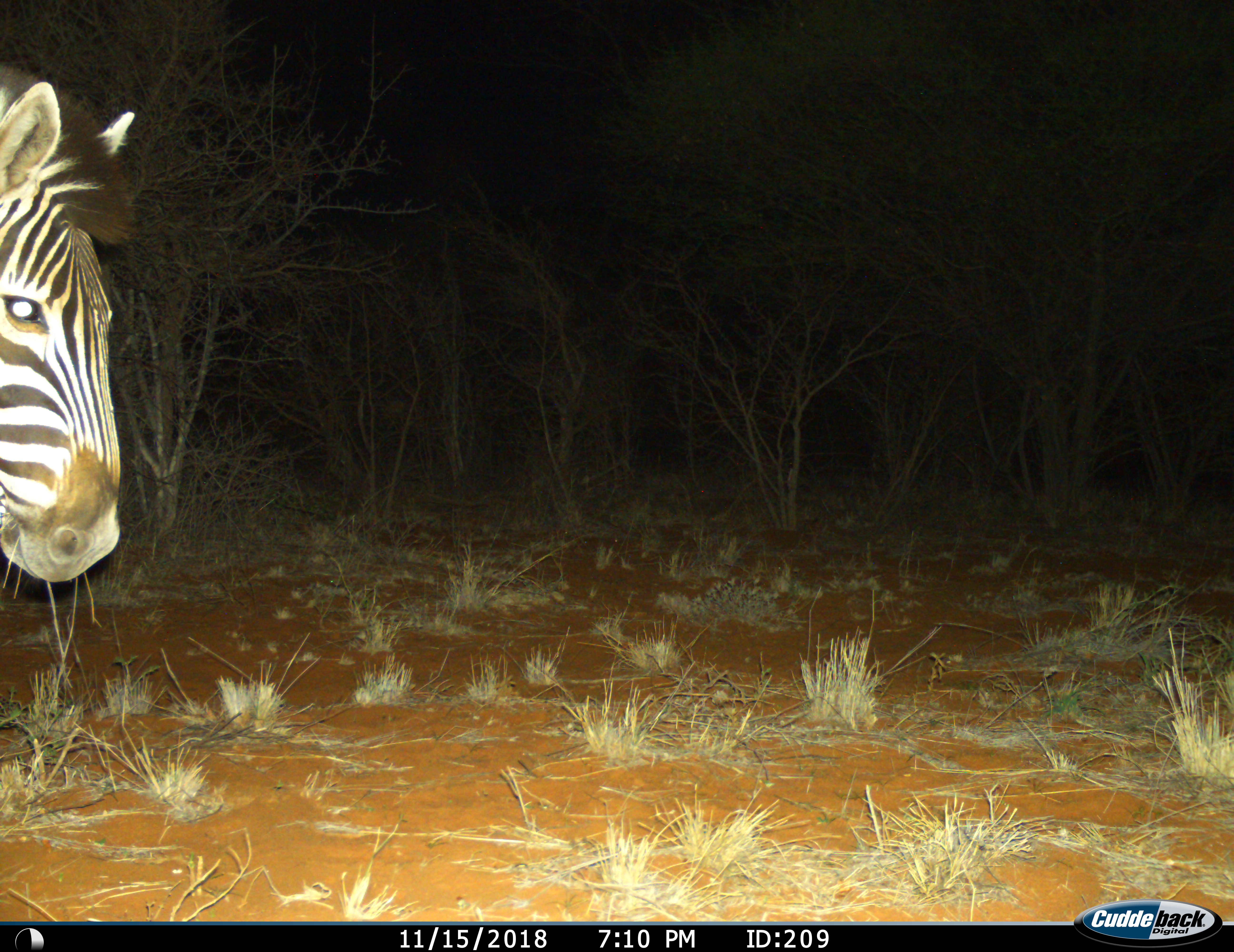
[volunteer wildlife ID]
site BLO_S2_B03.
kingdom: Animalia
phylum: Chordata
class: Mammalia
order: Perissodactyla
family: Equidae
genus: Equus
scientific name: Equus quagga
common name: plains zebra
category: zebraplains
Zebraplains (plains zebra) (Equus quagga), count 1. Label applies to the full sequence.